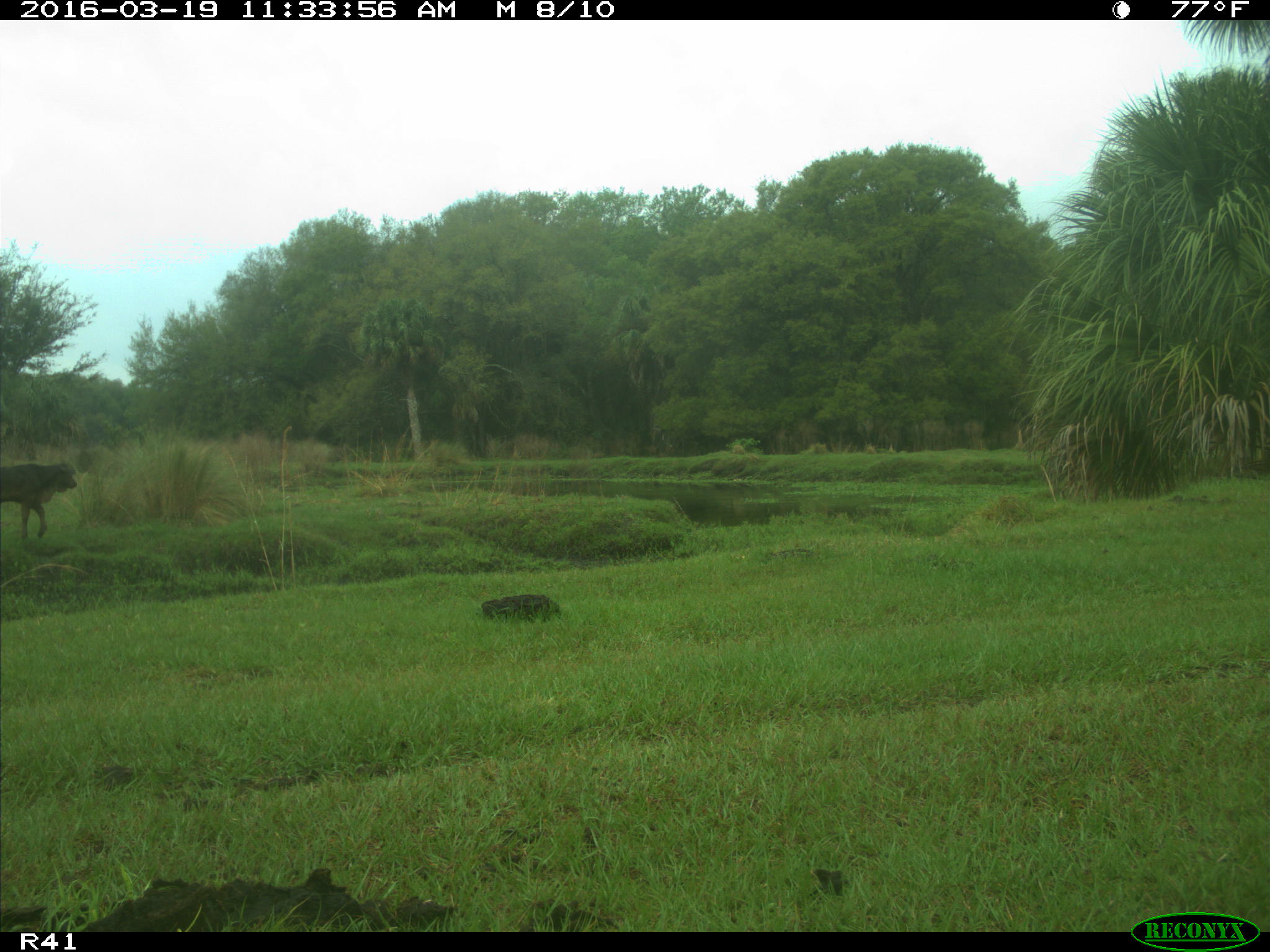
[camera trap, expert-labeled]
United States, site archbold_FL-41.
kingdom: Animalia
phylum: Chordata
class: Mammalia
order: Artiodactyla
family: Bovidae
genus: Bos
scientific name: Bos taurus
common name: domestic cow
Bos taurus (domestic cow).